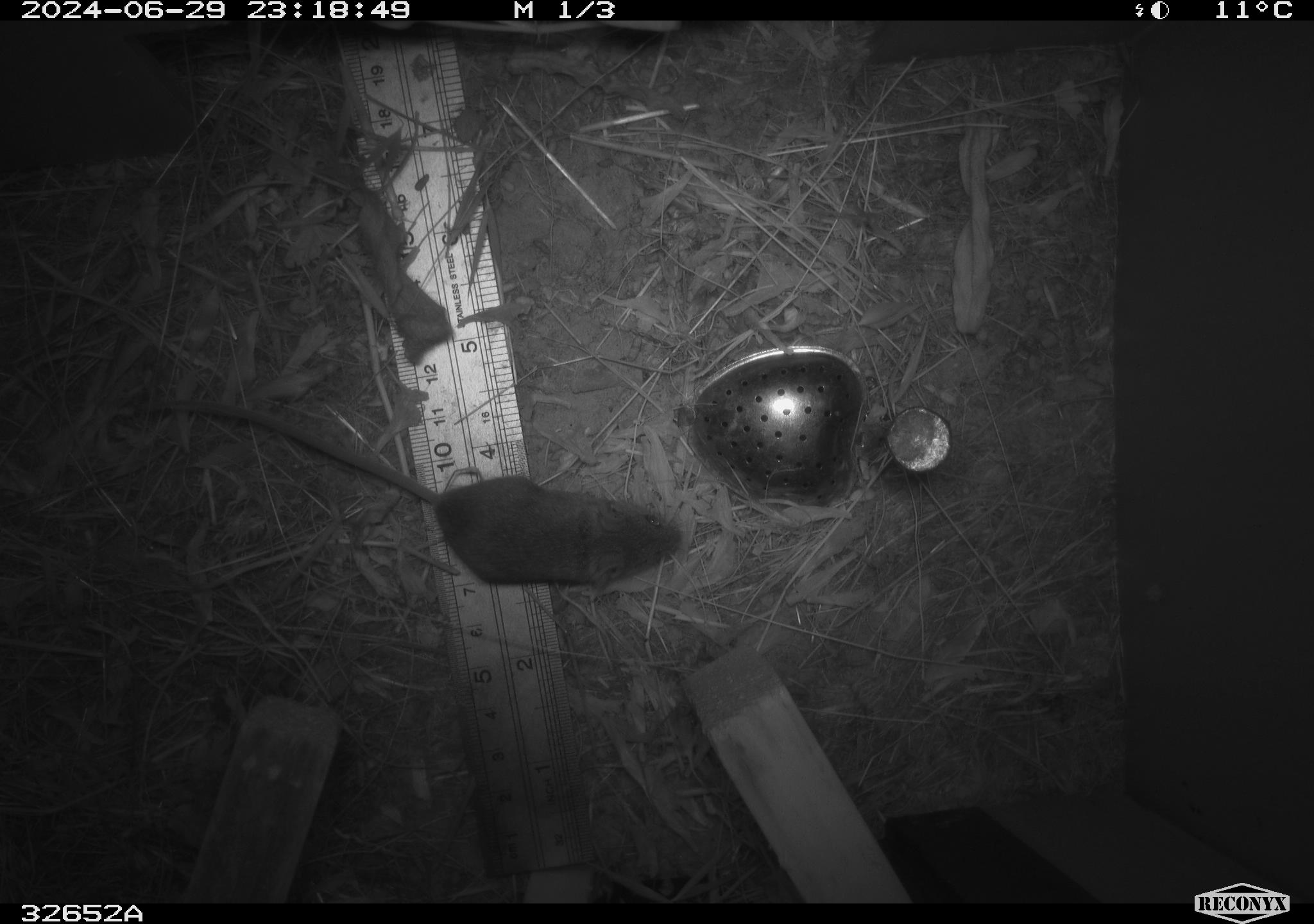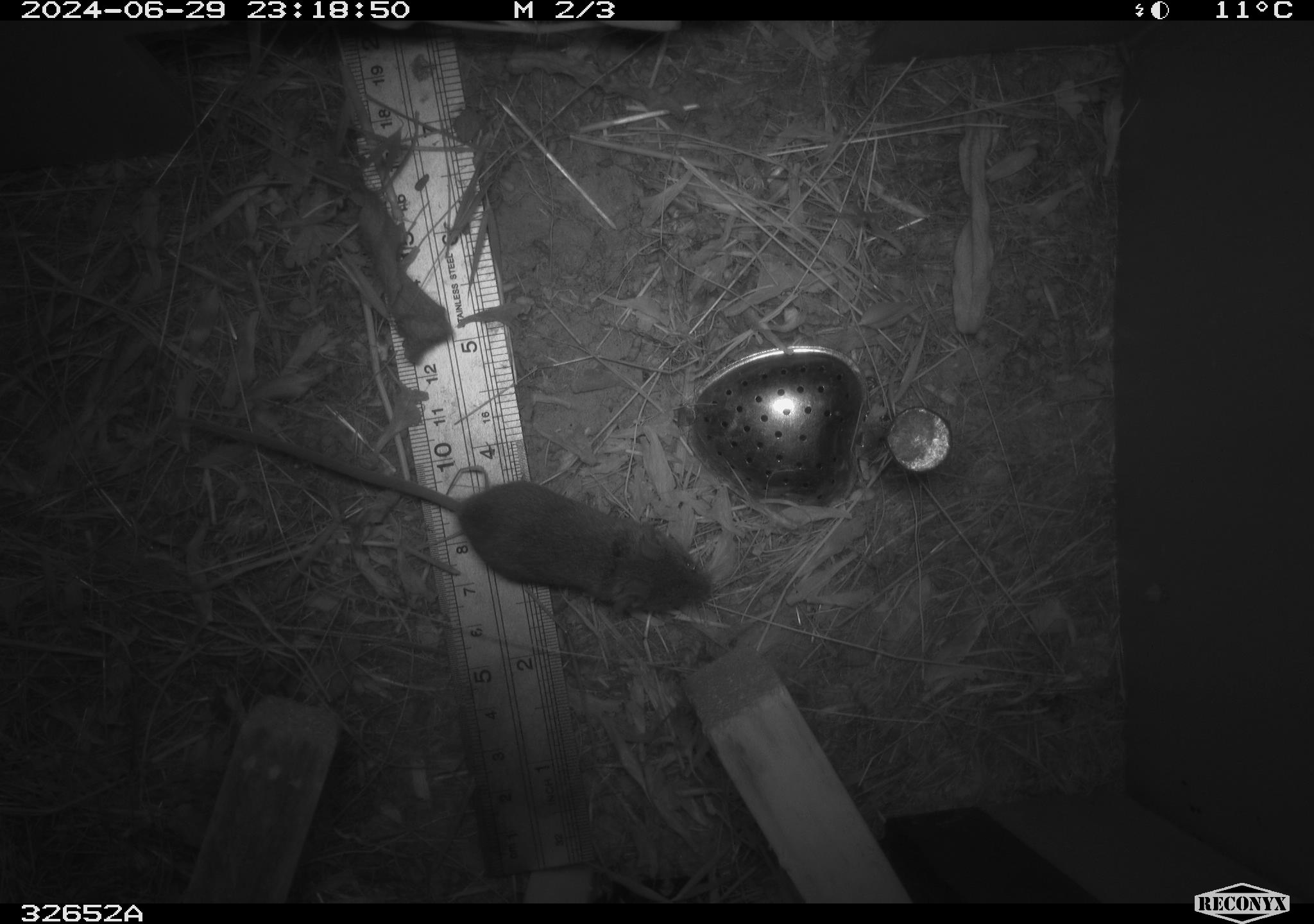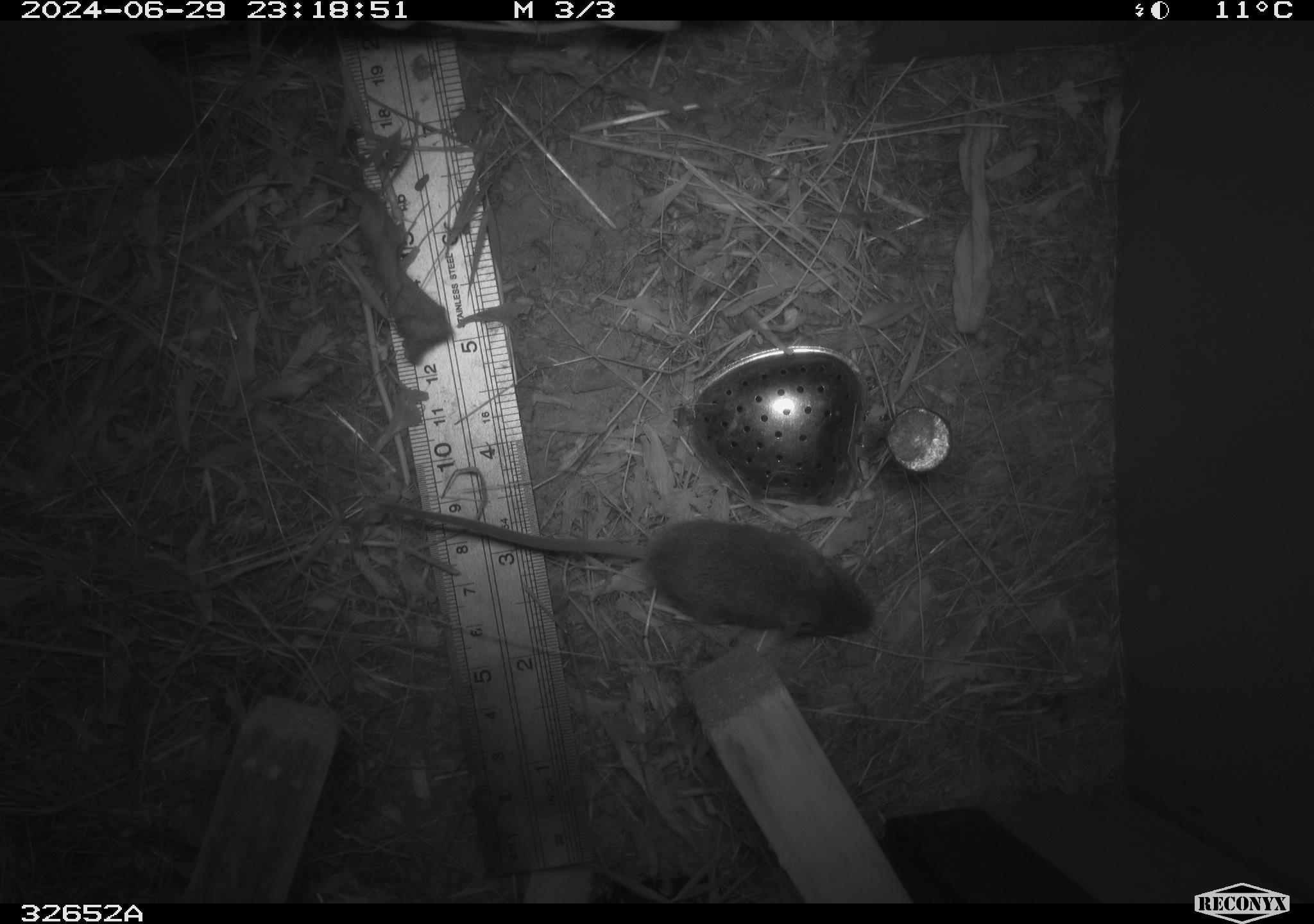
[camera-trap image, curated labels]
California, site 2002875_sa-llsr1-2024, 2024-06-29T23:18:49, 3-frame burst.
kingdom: Animalia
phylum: Chordata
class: Mammalia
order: Rodentia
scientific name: Rodentia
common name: mouse species